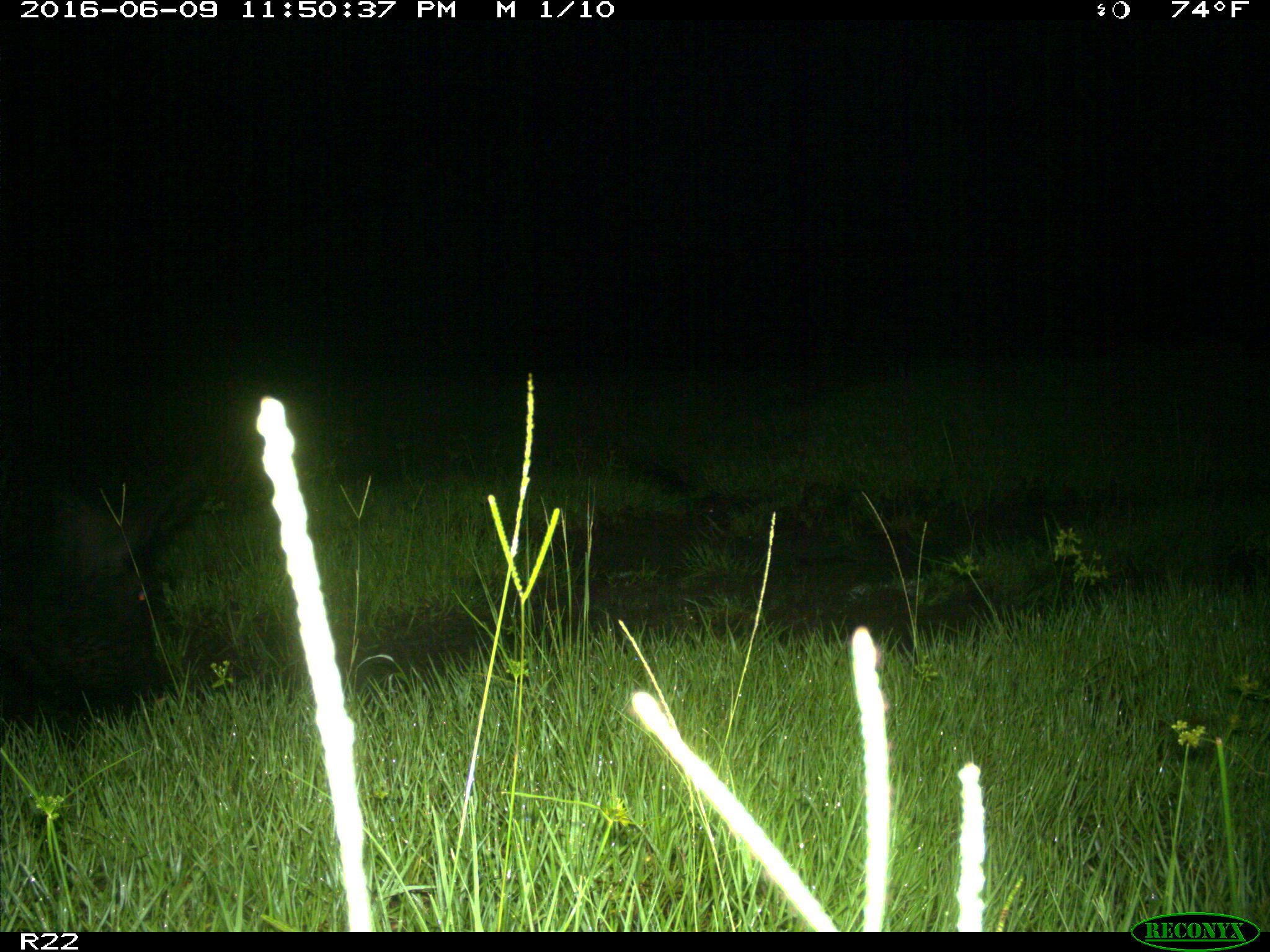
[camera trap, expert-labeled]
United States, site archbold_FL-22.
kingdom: Animalia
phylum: Chordata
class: Mammalia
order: Artiodactyla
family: Suidae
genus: Sus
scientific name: Sus scrofa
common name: wild boar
Sus scrofa (wild boar).